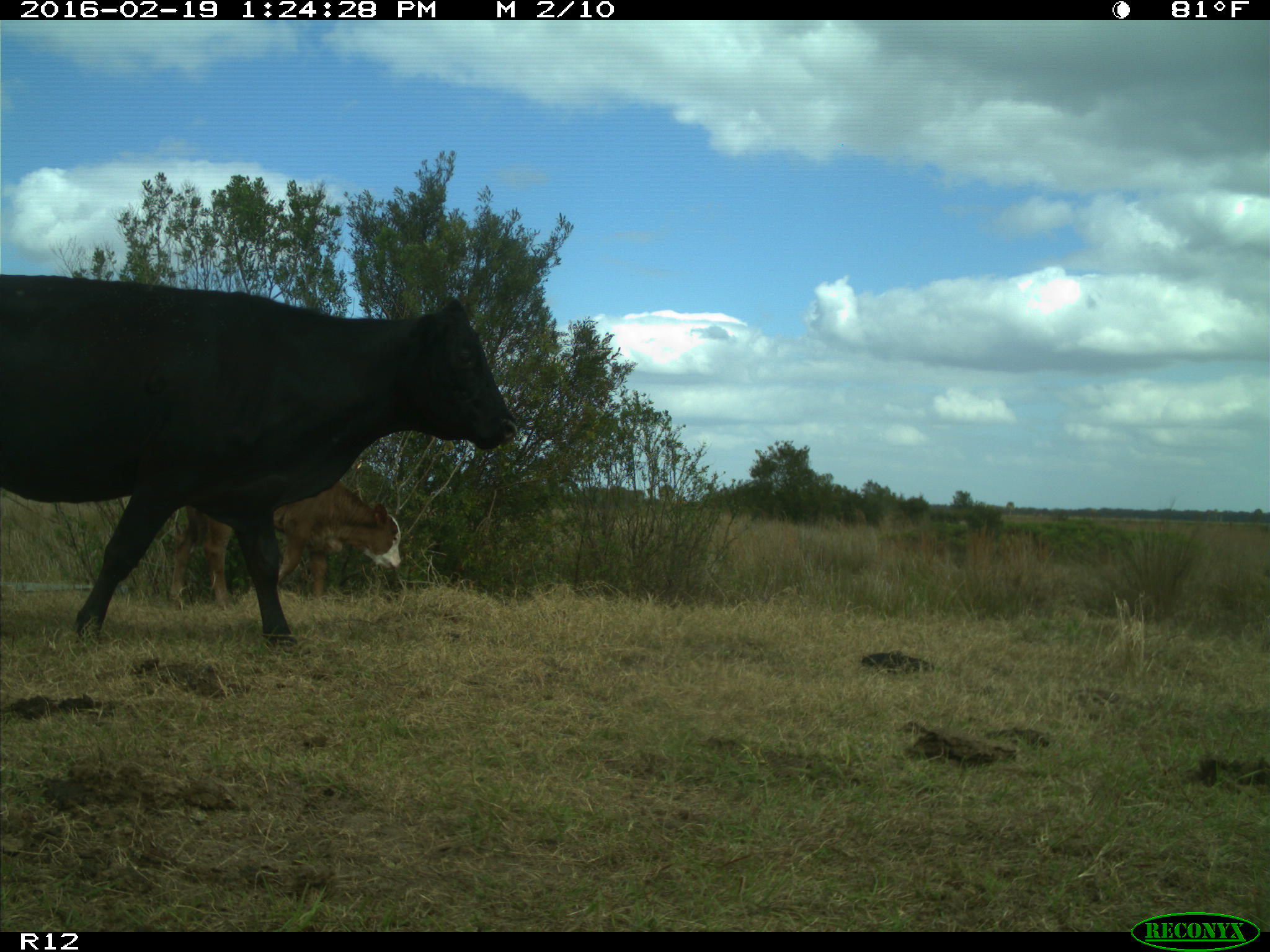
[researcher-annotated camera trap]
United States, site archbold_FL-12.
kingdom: Animalia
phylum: Chordata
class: Mammalia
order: Artiodactyla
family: Bovidae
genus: Bos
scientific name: Bos taurus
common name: domestic cow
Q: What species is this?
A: Bos taurus (domestic cow).